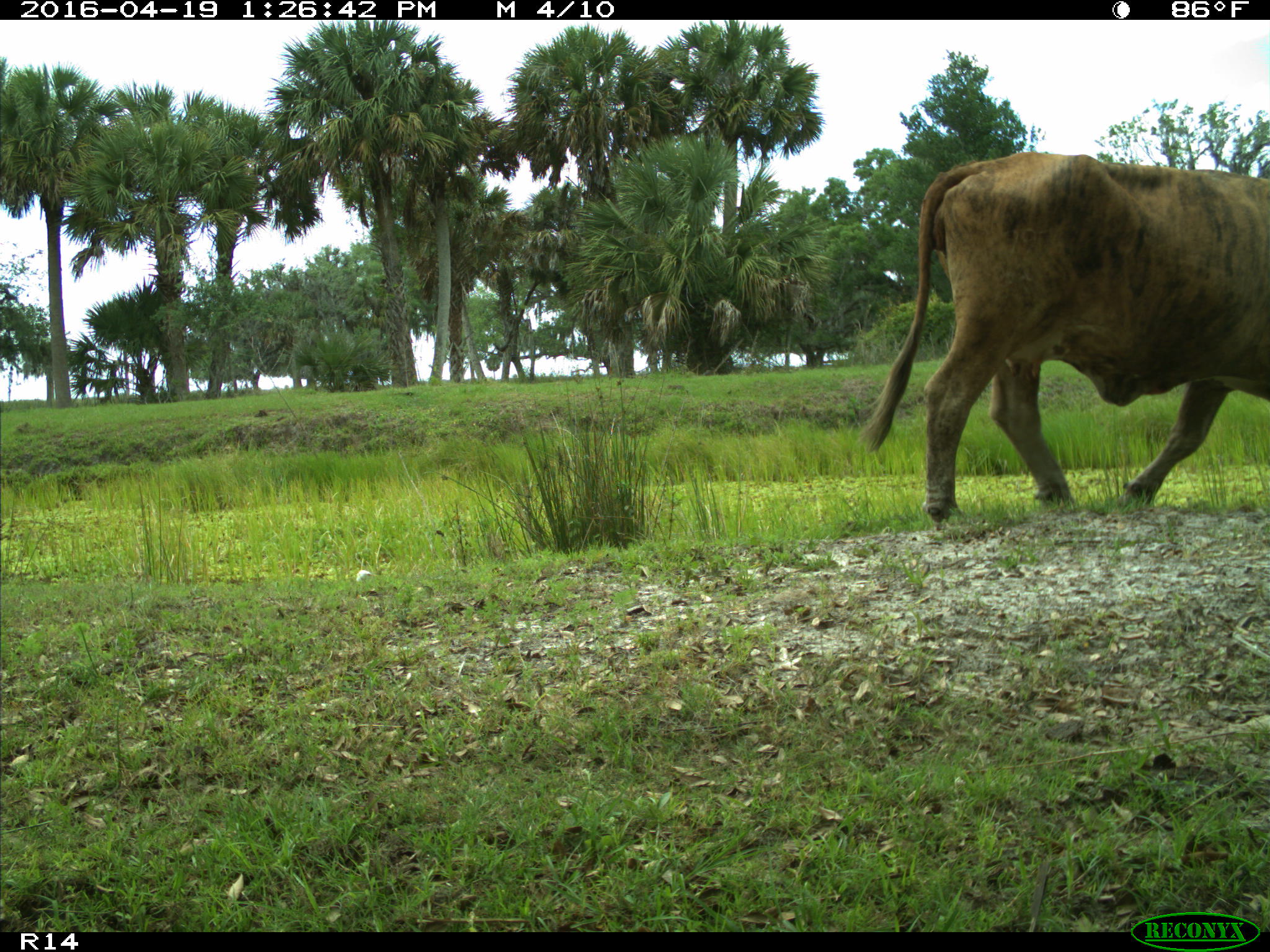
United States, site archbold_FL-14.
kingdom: Animalia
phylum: Chordata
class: Mammalia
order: Artiodactyla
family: Bovidae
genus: Bos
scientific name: Bos taurus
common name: domestic cow